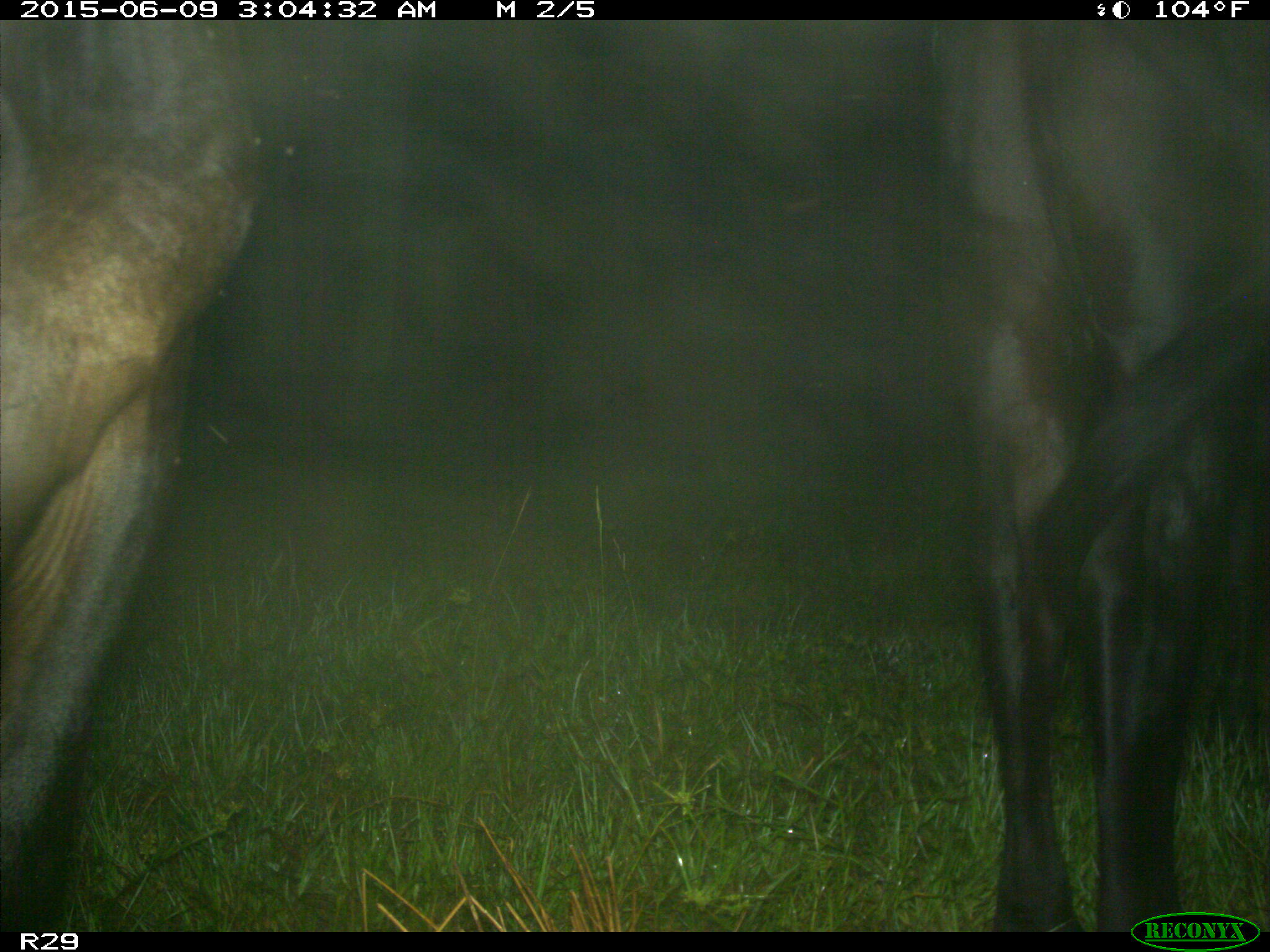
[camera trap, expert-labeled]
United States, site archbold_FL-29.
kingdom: Animalia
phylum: Chordata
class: Mammalia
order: Artiodactyla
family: Bovidae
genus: Bos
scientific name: Bos taurus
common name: domestic cow